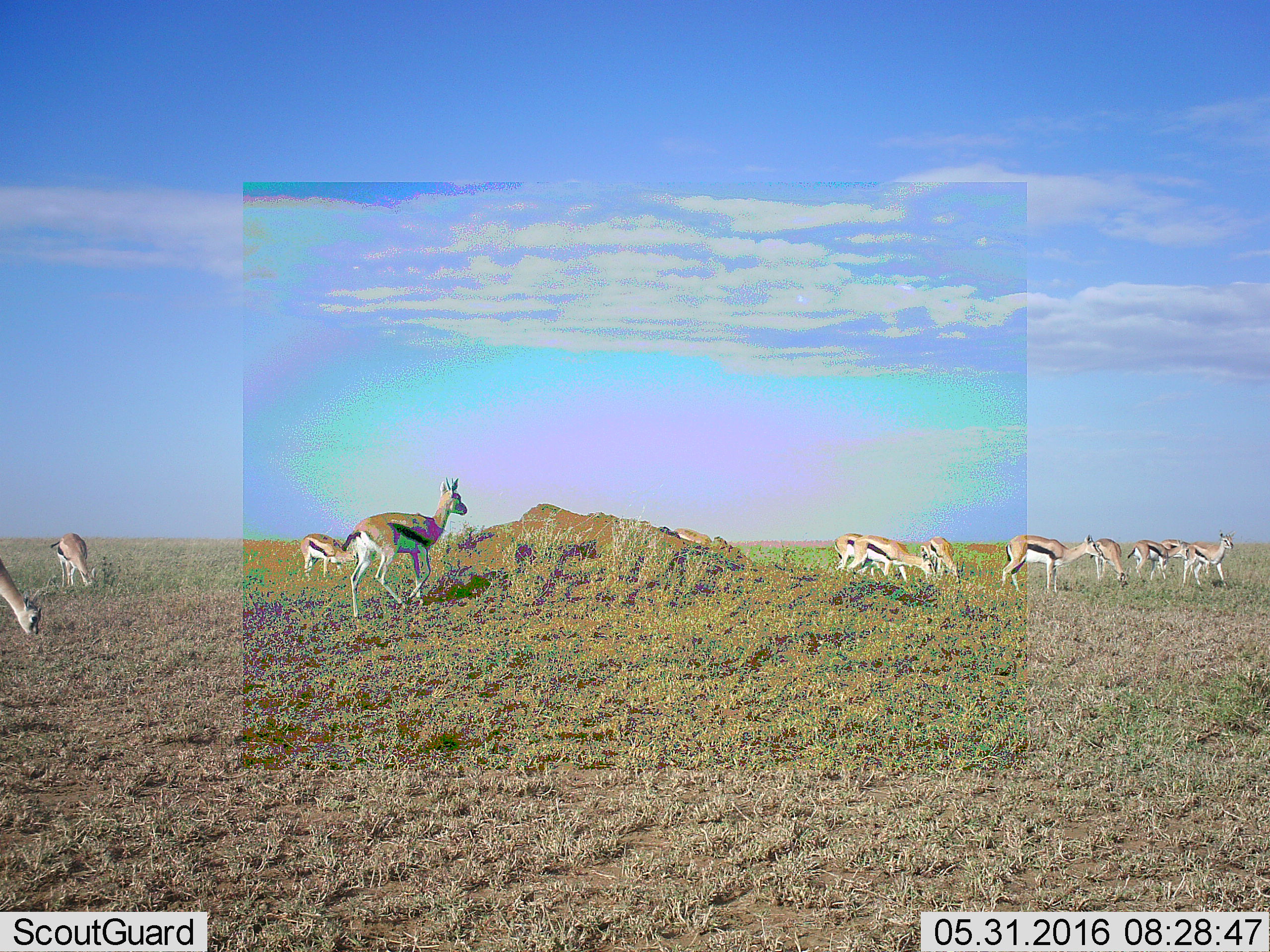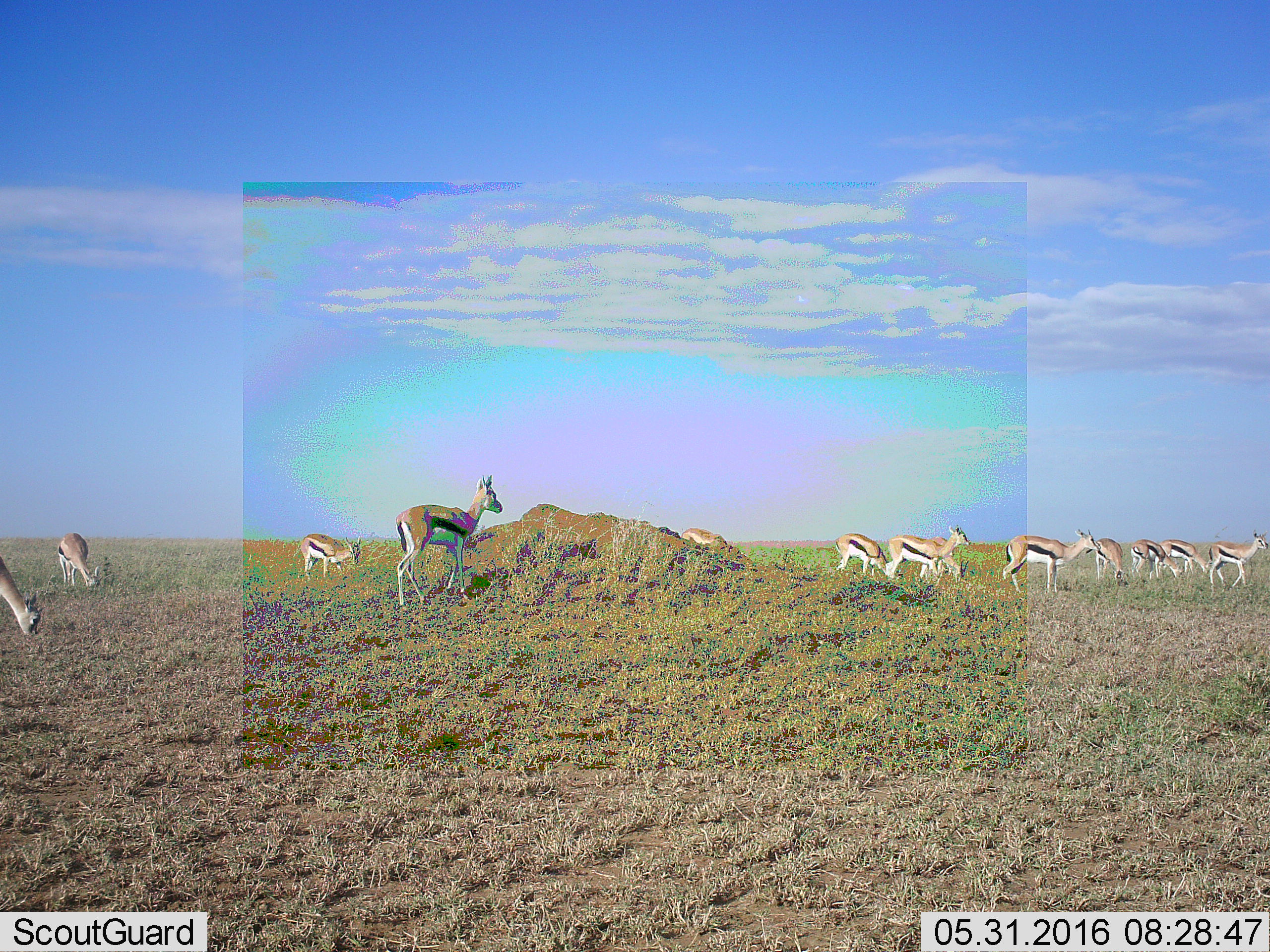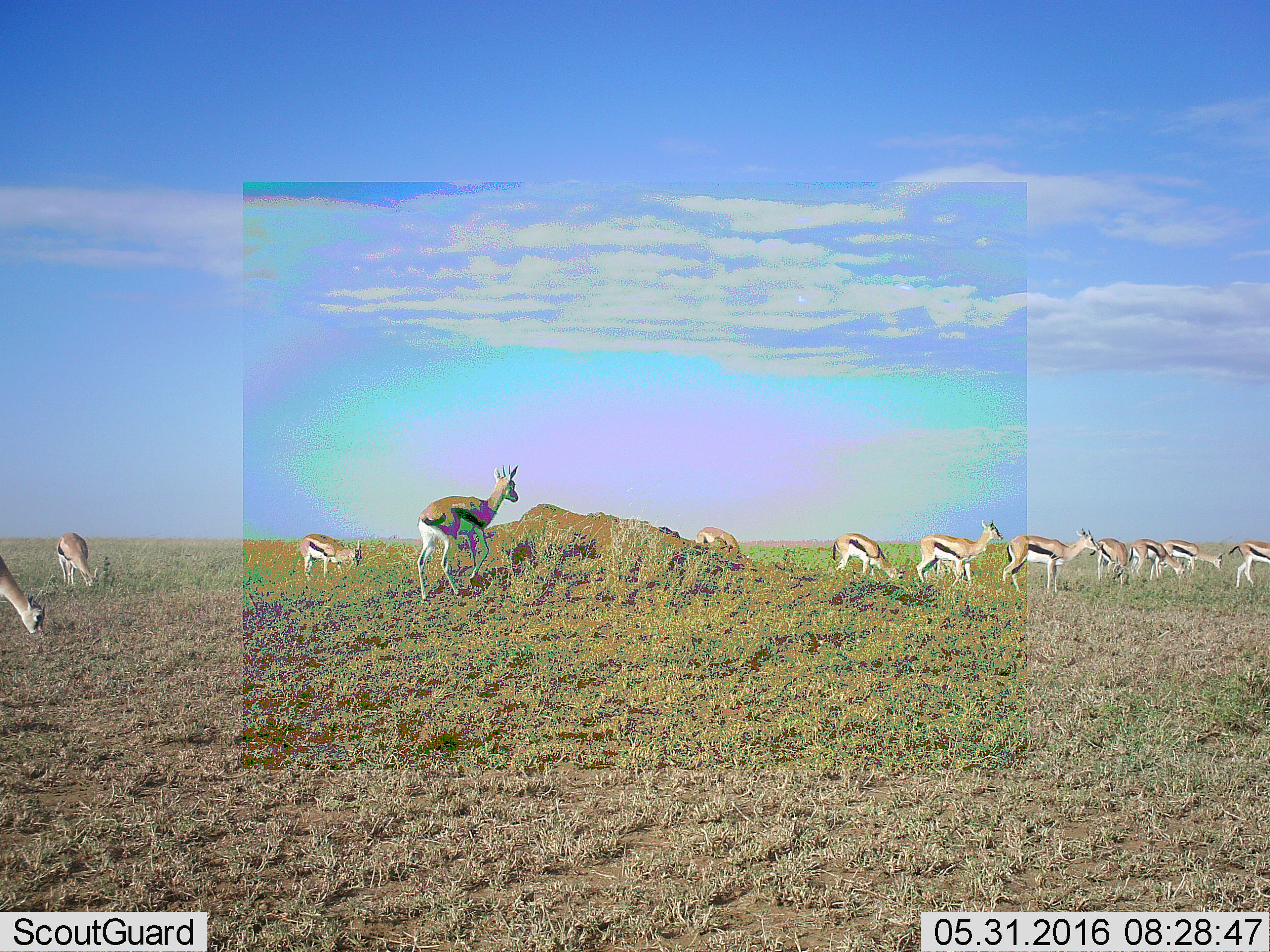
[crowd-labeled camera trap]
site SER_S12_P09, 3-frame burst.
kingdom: Animalia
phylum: Chordata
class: Mammalia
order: Artiodactyla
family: Bovidae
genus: Eudorcas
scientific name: Eudorcas thomsonii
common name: thomson's gazelle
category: gazellethomsons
Gazellethomsons (thomson's gazelle) (Eudorcas thomsonii), count 11-50. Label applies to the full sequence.